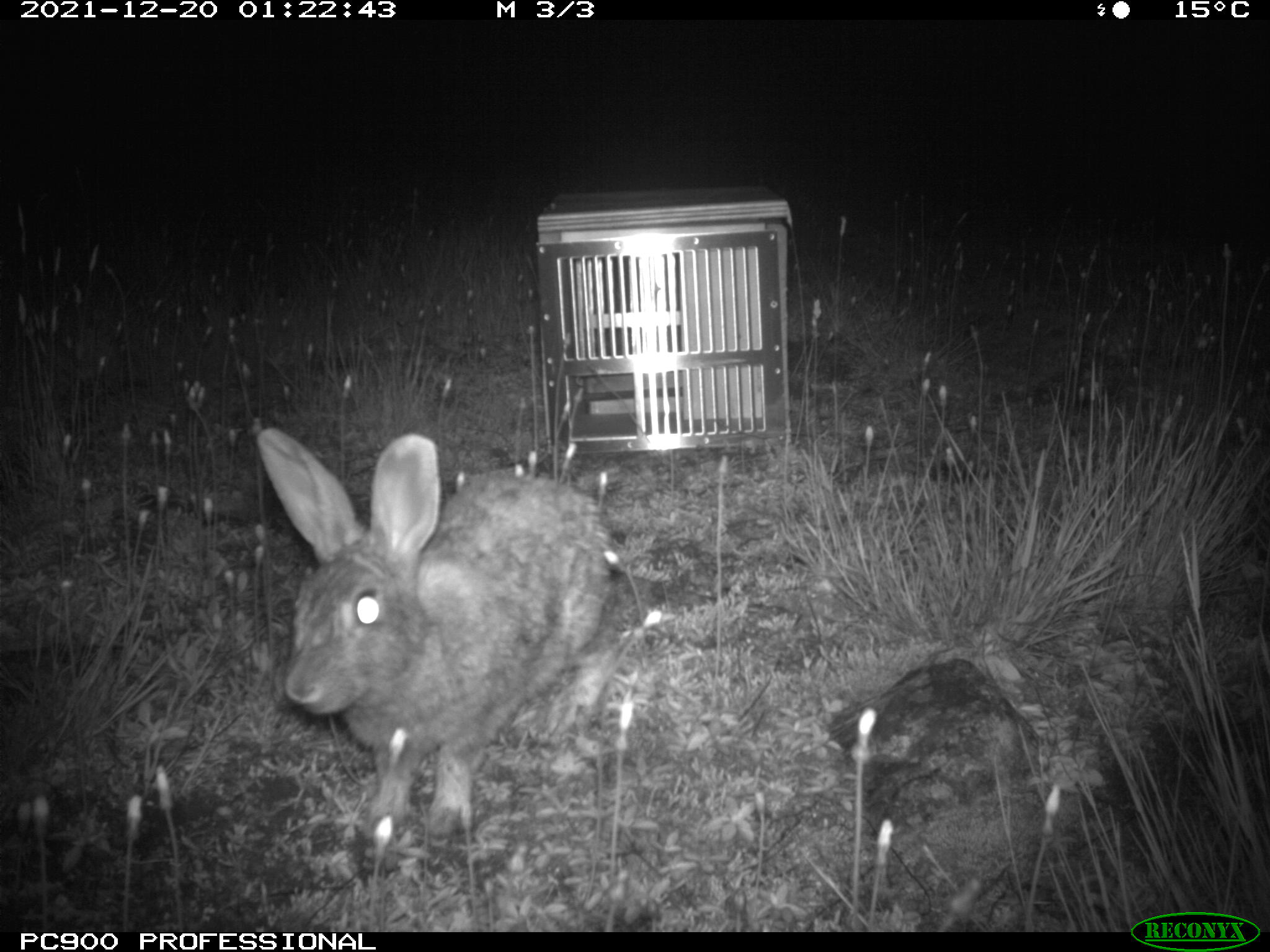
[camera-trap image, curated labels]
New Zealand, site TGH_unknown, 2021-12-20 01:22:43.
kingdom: Animalia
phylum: Chordata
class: Mammalia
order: Lagomorpha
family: Leporidae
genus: Oryctolagus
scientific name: Oryctolagus cuniculus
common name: european rabbit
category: rabbit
Rabbit (european rabbit) (Oryctolagus cuniculus).